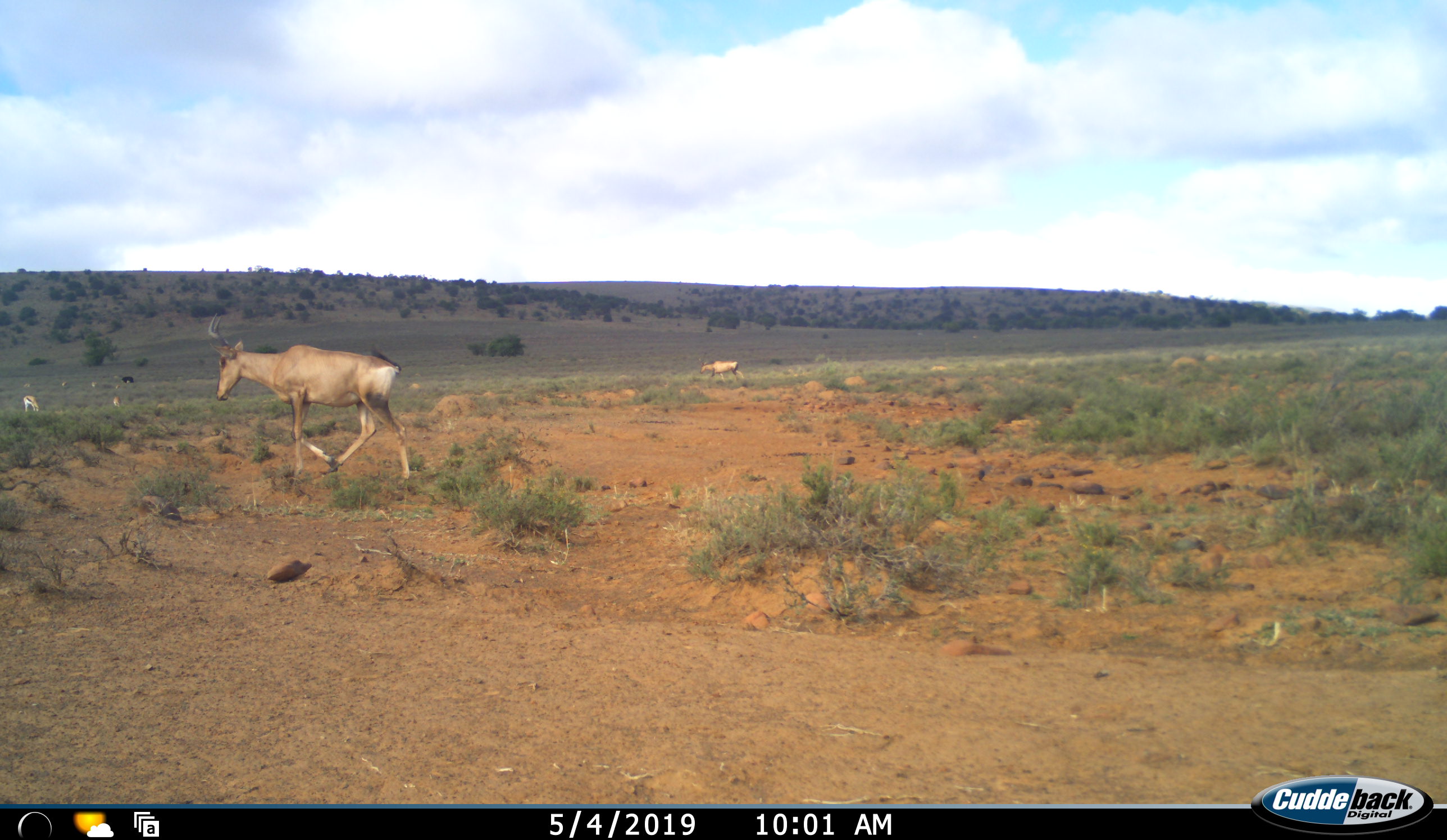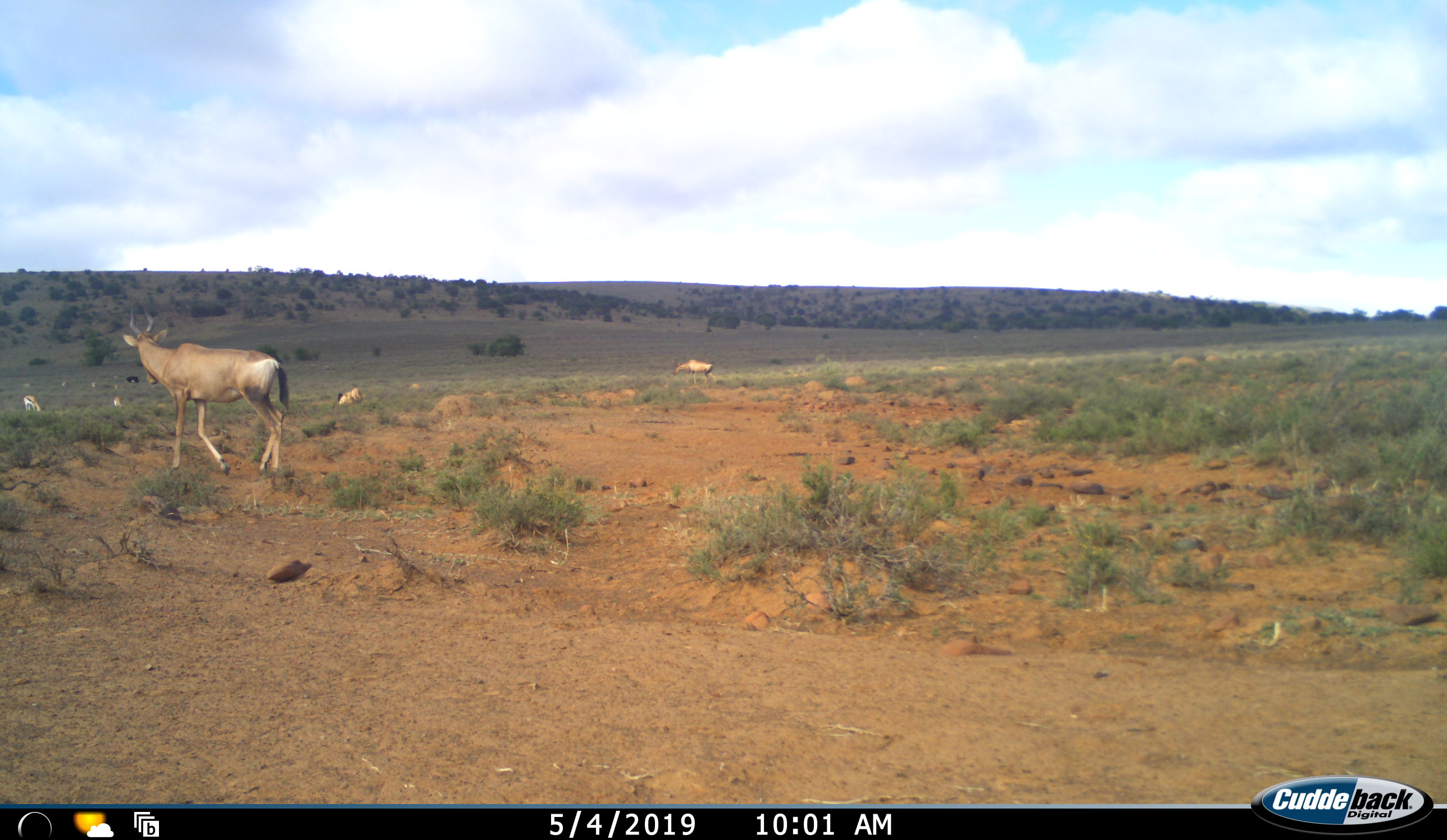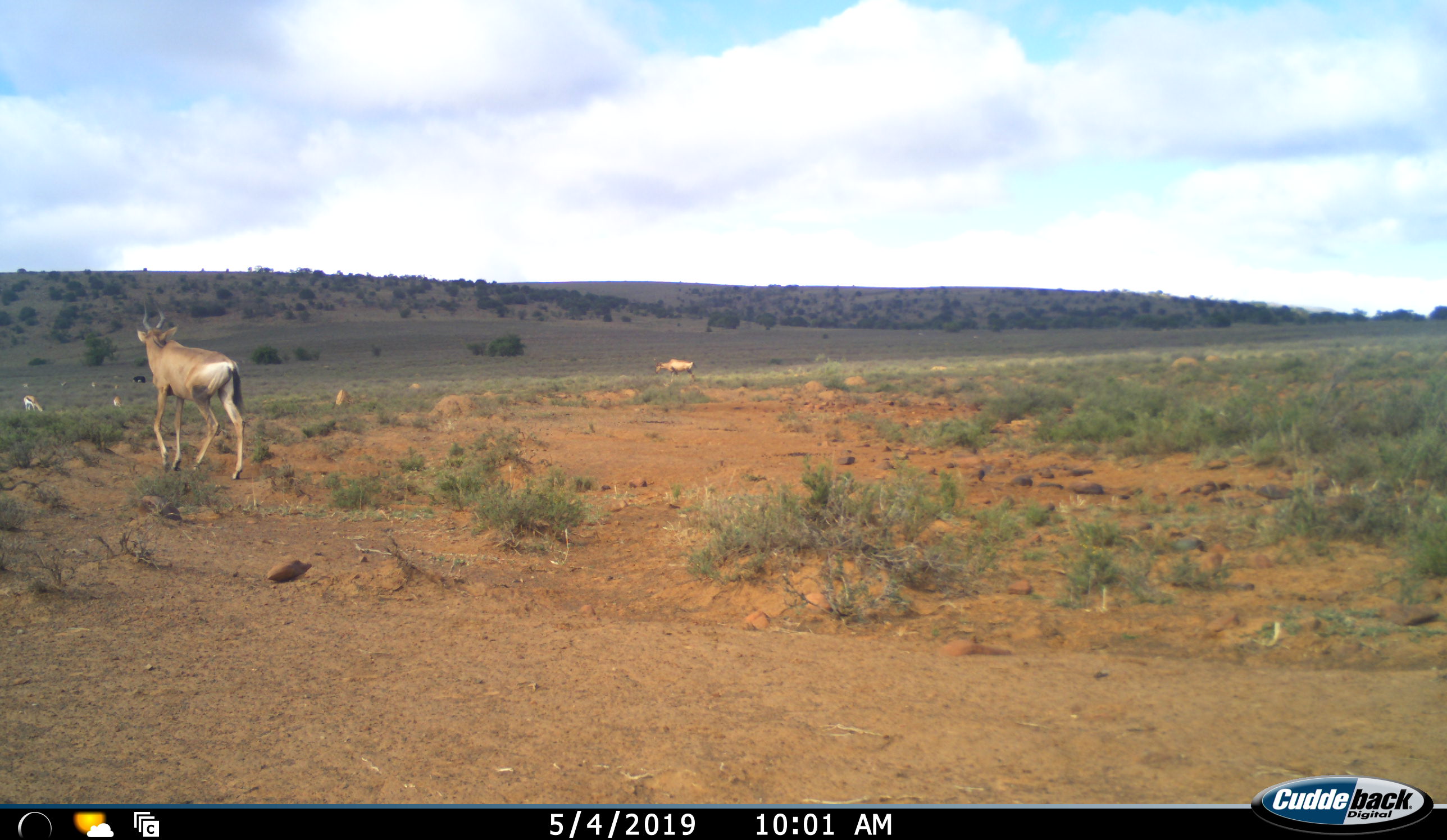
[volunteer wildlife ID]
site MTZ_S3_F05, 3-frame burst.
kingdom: Animalia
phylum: Chordata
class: Mammalia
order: Artiodactyla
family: Bovidae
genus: Alcelaphus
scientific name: Alcelaphus buselaphus caama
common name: red hartebeest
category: hartebeestred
Hartebeestred (red hartebeest) (Alcelaphus buselaphus caama), count 2. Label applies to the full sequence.